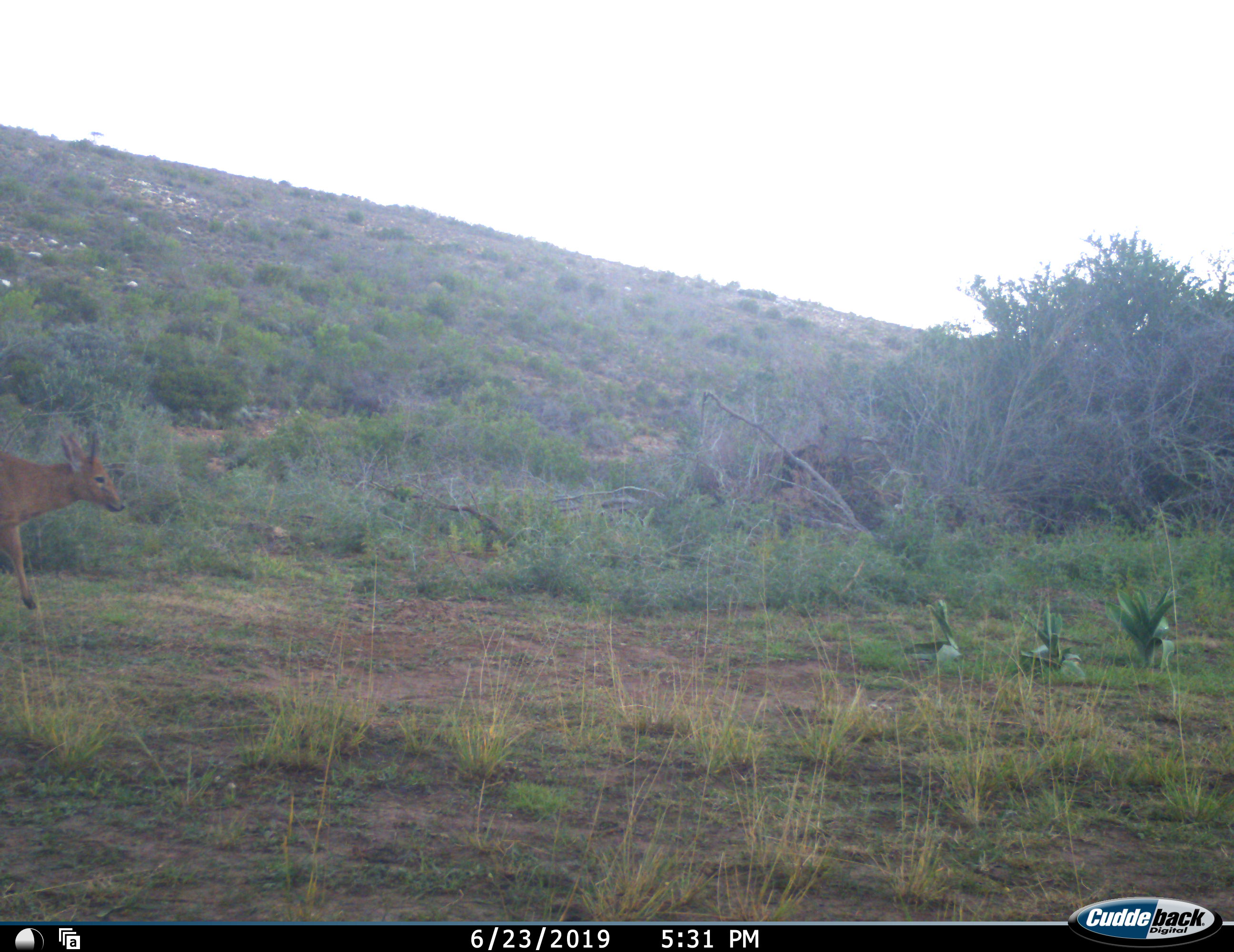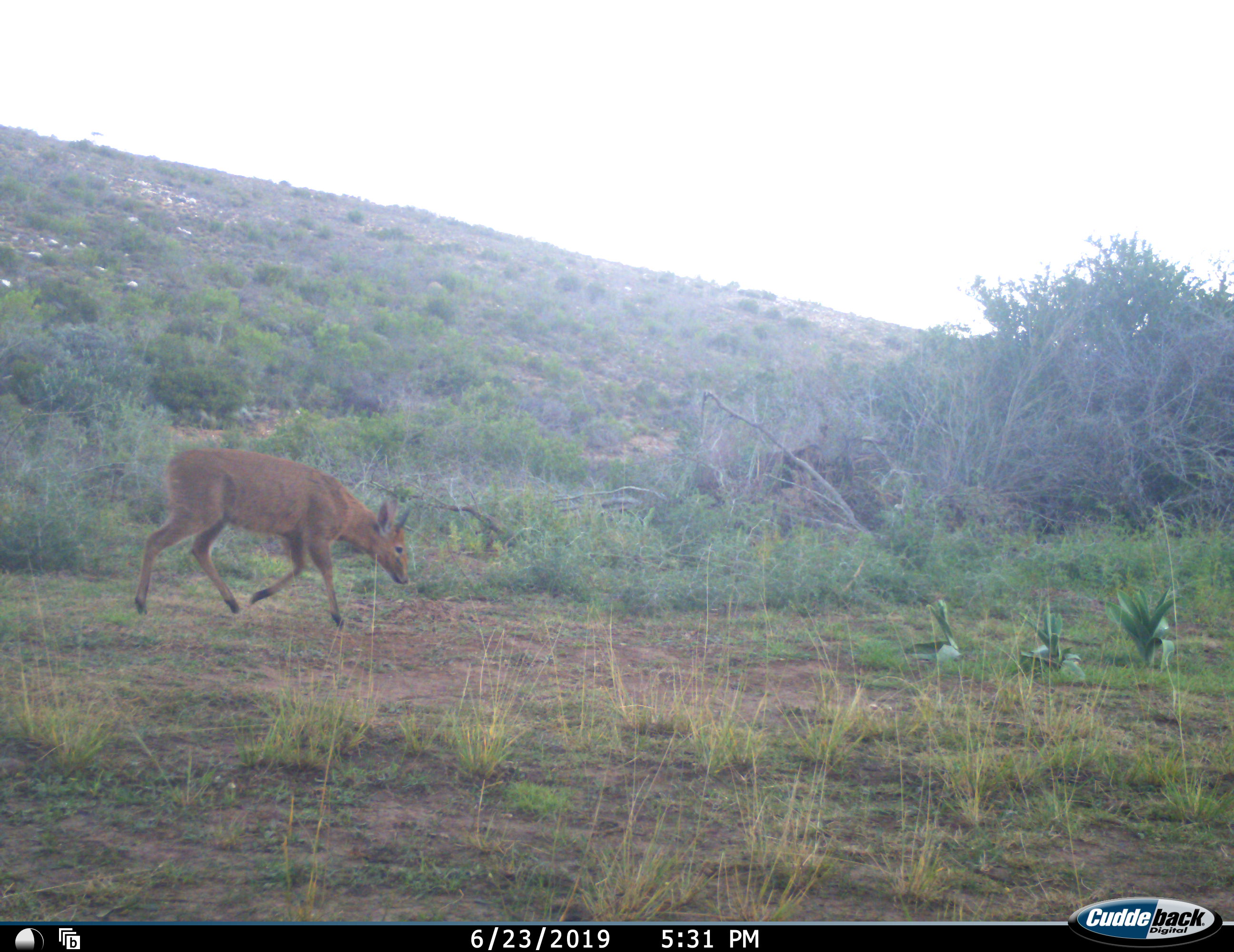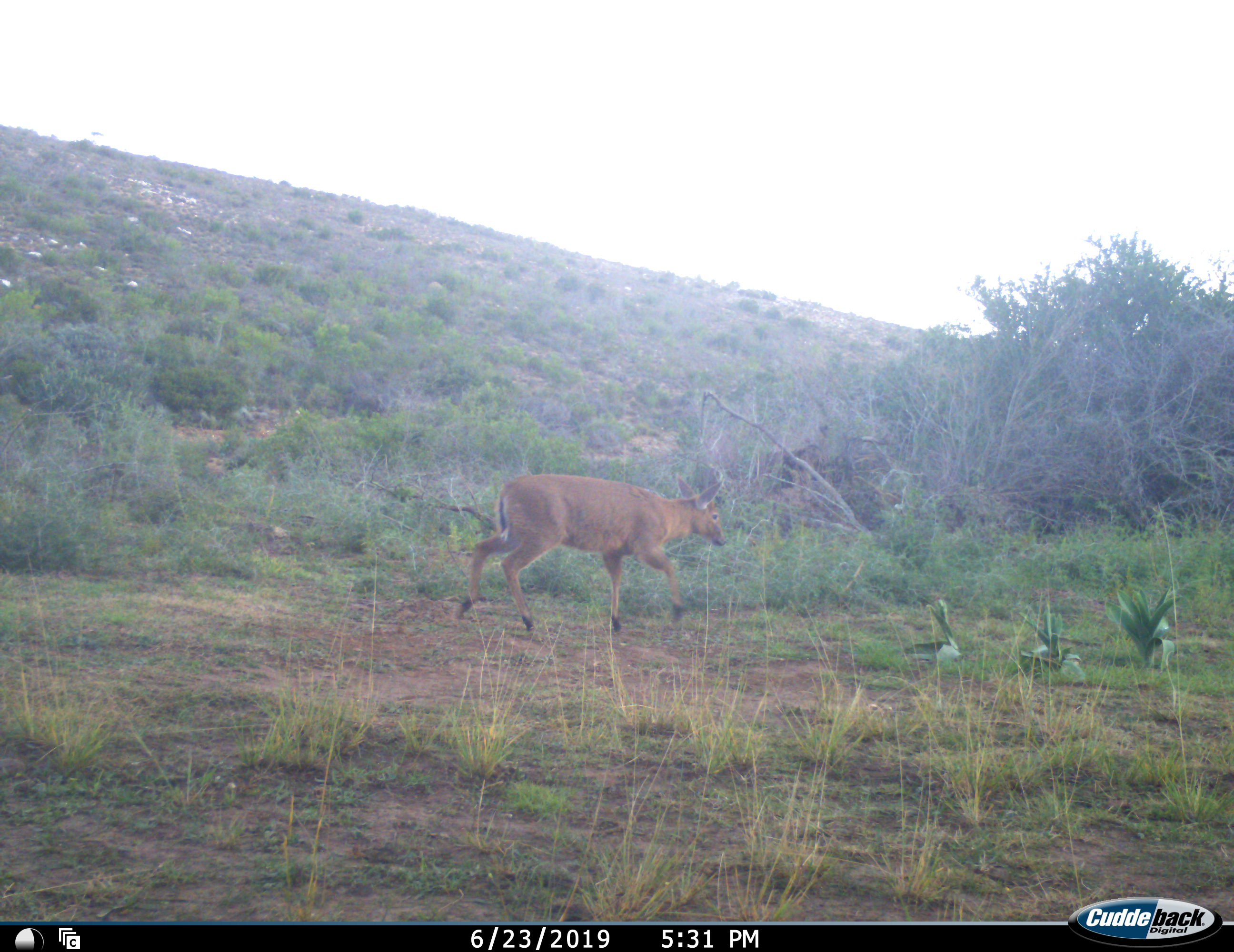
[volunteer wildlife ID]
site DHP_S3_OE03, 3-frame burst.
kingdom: Animalia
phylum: Chordata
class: Mammalia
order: Artiodactyla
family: Bovidae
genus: Raphicerus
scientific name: Raphicerus campestris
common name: steenbok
Steenbok (Raphicerus campestris), count 1. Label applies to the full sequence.